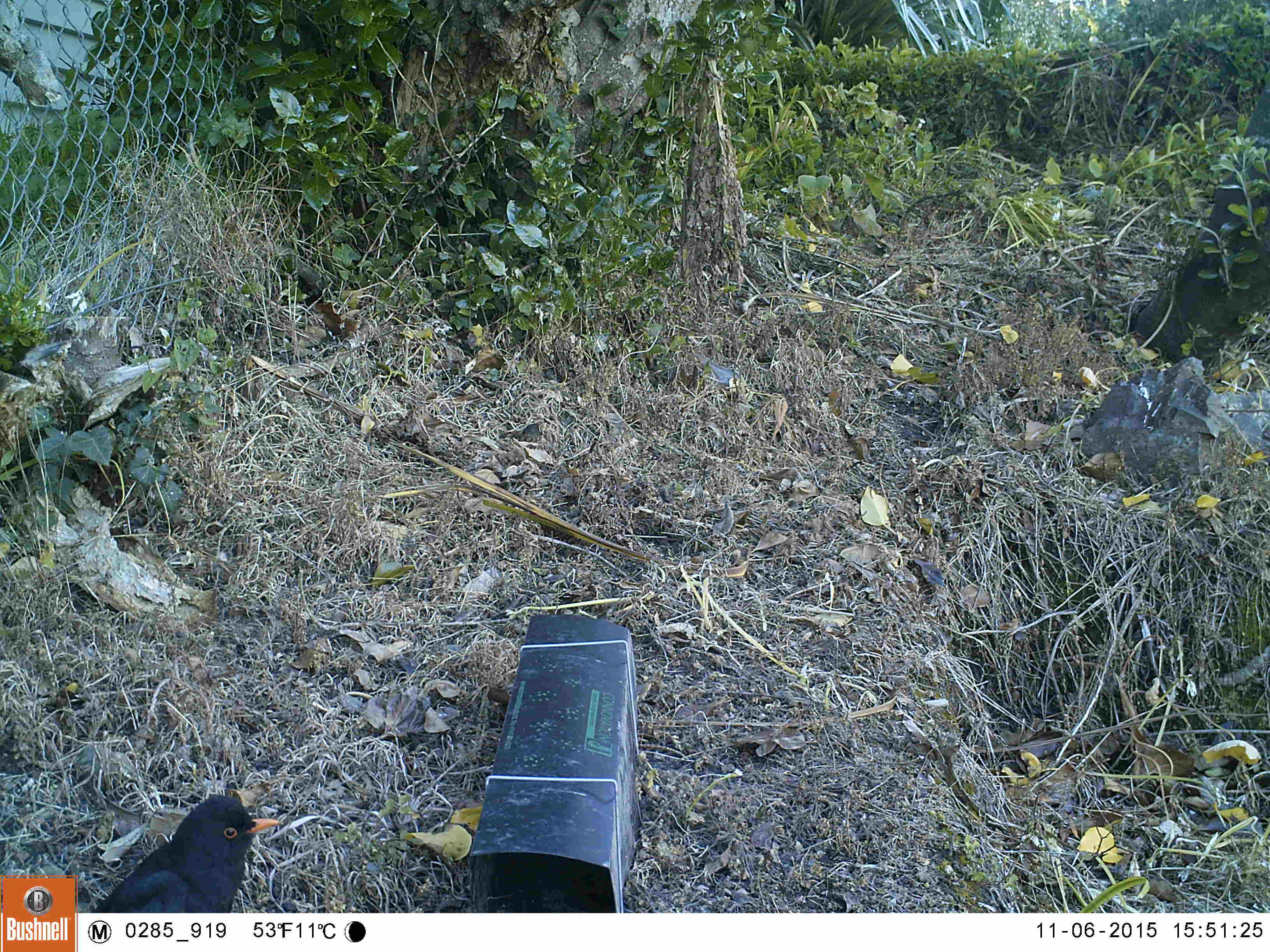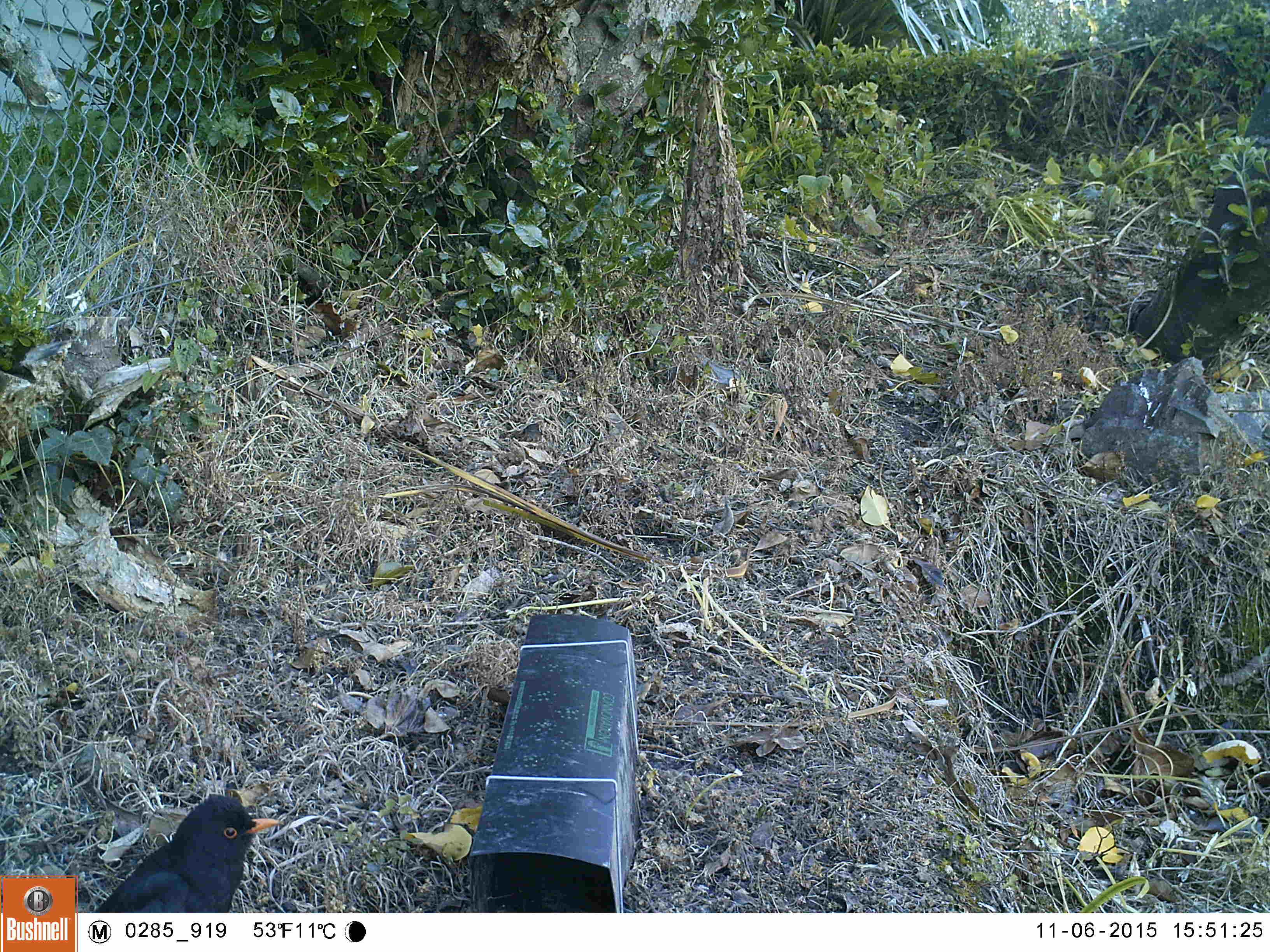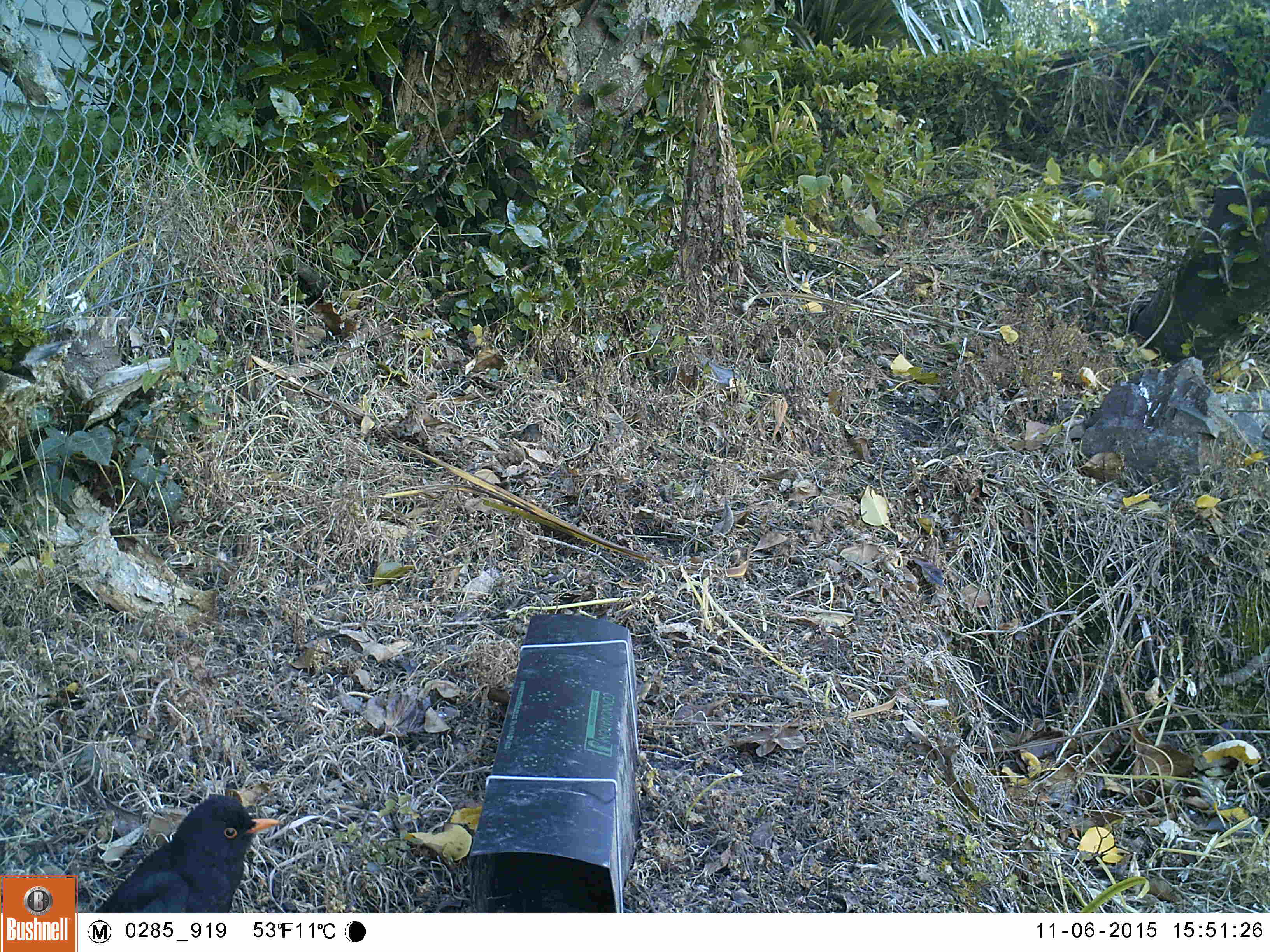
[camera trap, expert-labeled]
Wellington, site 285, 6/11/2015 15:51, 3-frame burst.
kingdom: Animalia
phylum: Chordata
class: Aves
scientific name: Aves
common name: bird